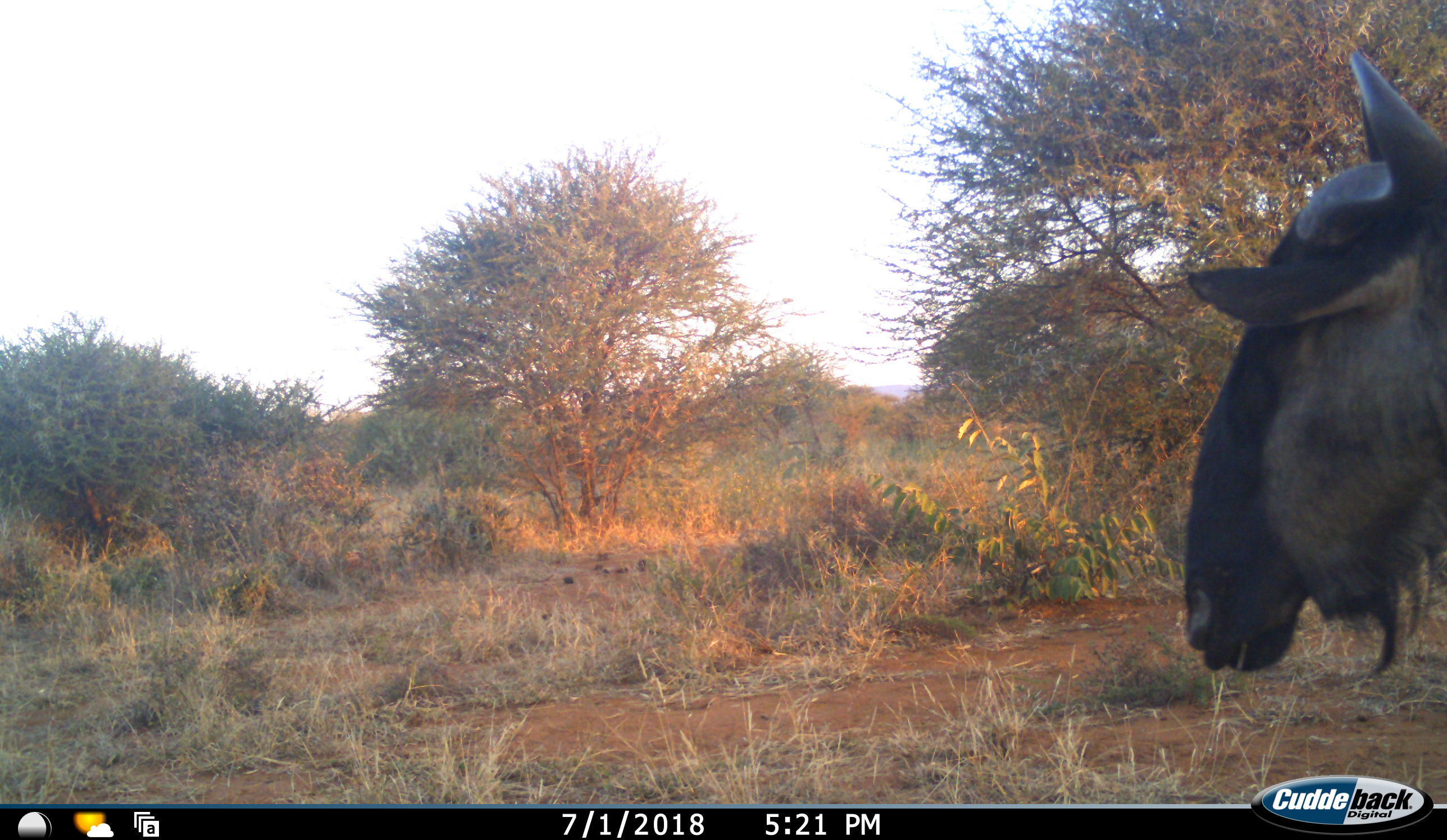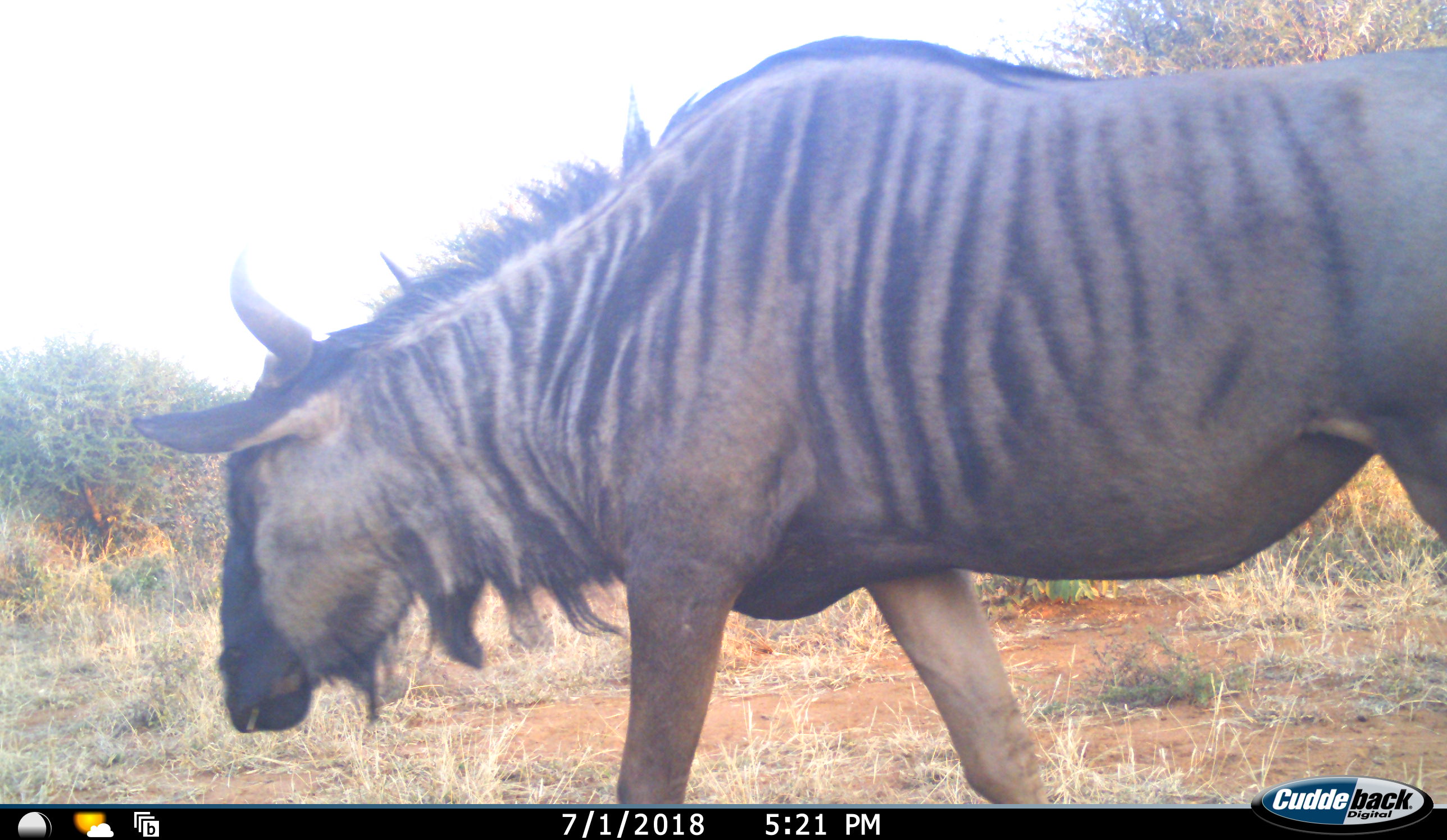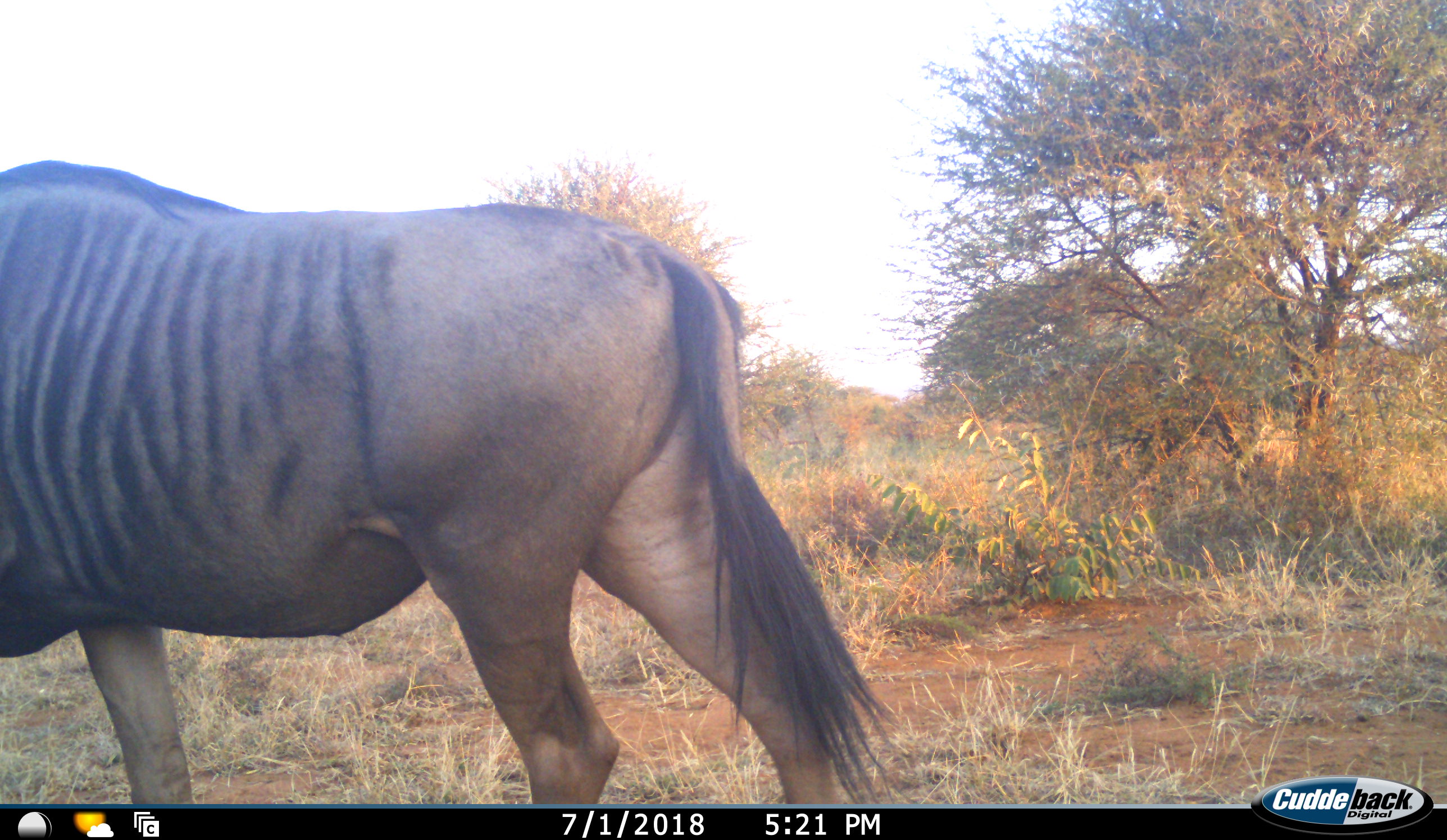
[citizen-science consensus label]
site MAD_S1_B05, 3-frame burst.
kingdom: Animalia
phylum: Chordata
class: Mammalia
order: Artiodactyla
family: Bovidae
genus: Connochaetes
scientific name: Connochaetes taurinus taurinus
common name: blue wildebeest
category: wildebeestblue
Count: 1.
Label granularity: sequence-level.